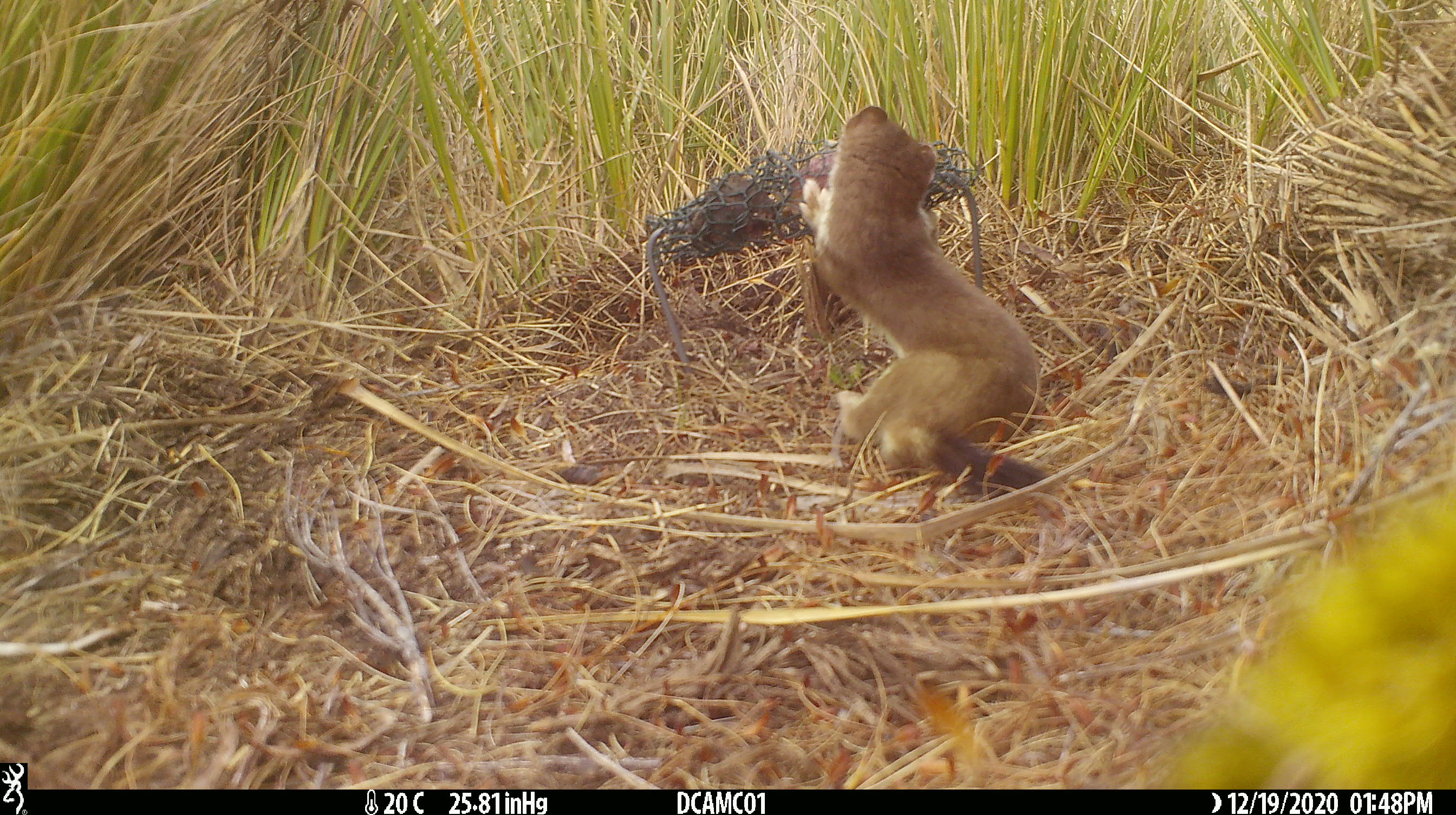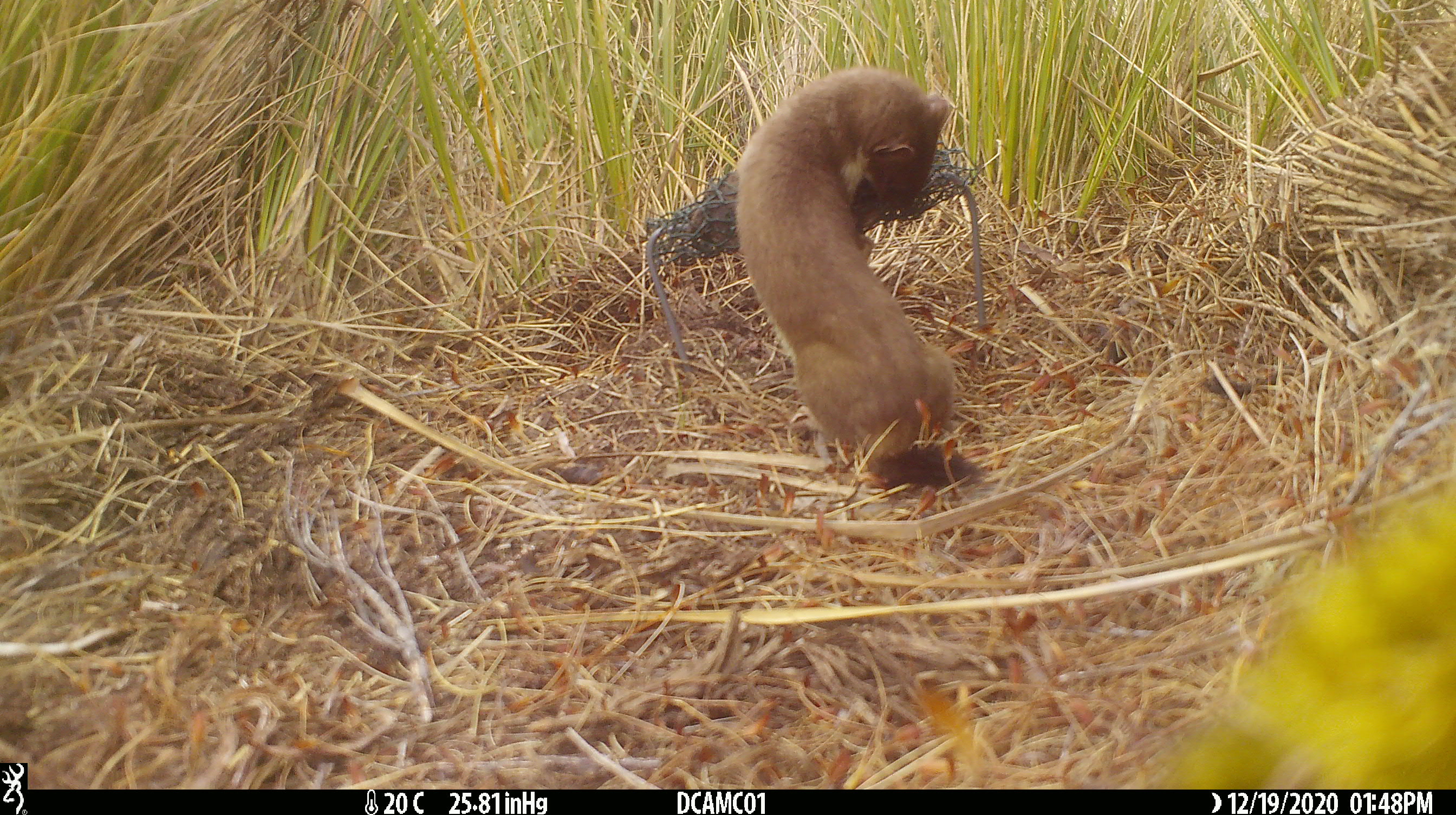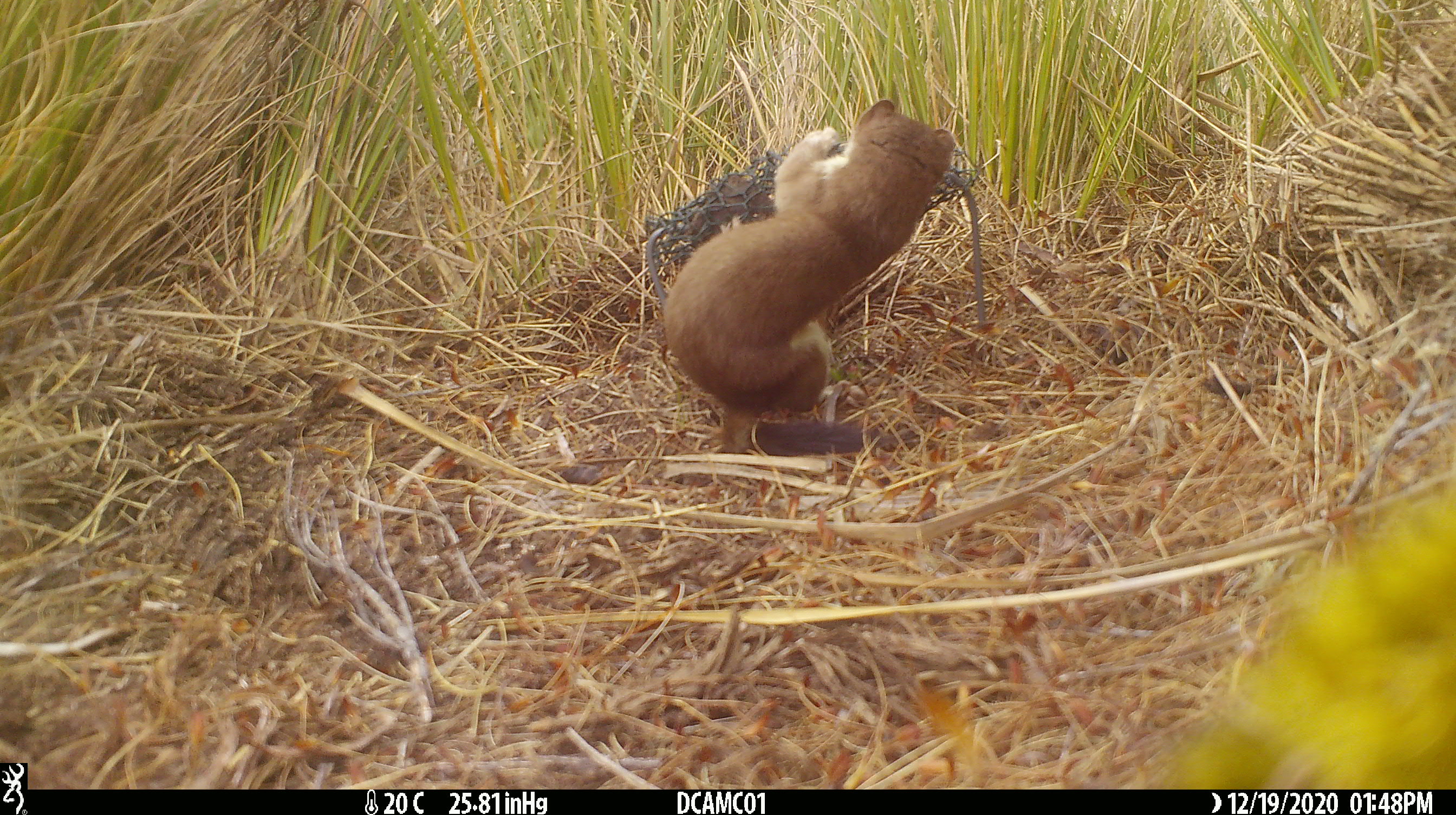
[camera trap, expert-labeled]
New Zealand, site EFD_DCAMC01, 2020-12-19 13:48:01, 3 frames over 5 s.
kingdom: Animalia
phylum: Chordata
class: Mammalia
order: Carnivora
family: Mustelidae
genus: Mustela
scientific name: Mustela erminea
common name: stoat